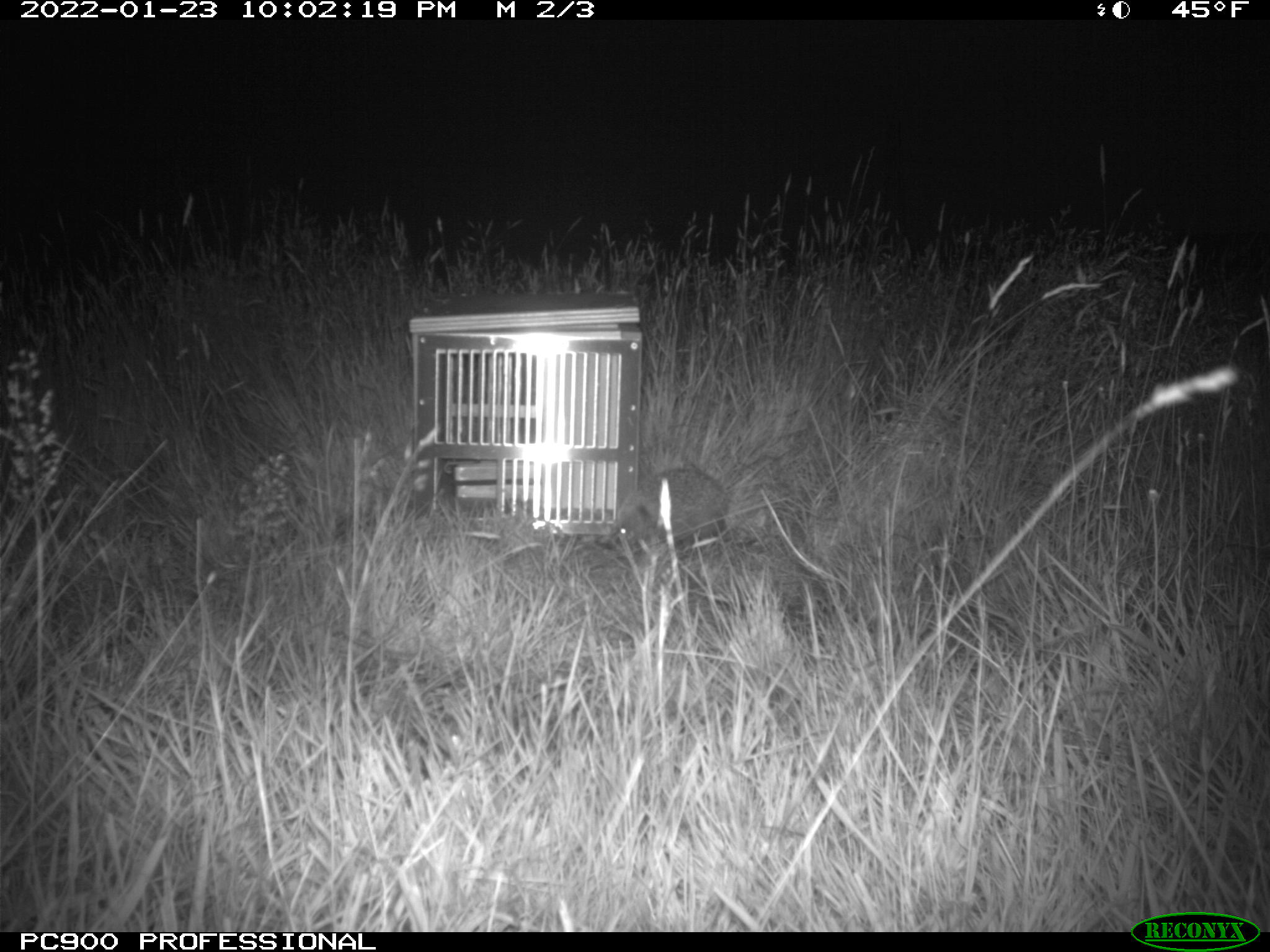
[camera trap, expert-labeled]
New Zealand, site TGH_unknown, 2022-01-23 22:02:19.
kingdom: Animalia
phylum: Chordata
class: Mammalia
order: Eulipotyphla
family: Erinaceidae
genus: Erinaceus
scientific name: Erinaceus europaeus europaeus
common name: european hedgehog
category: hedgehog